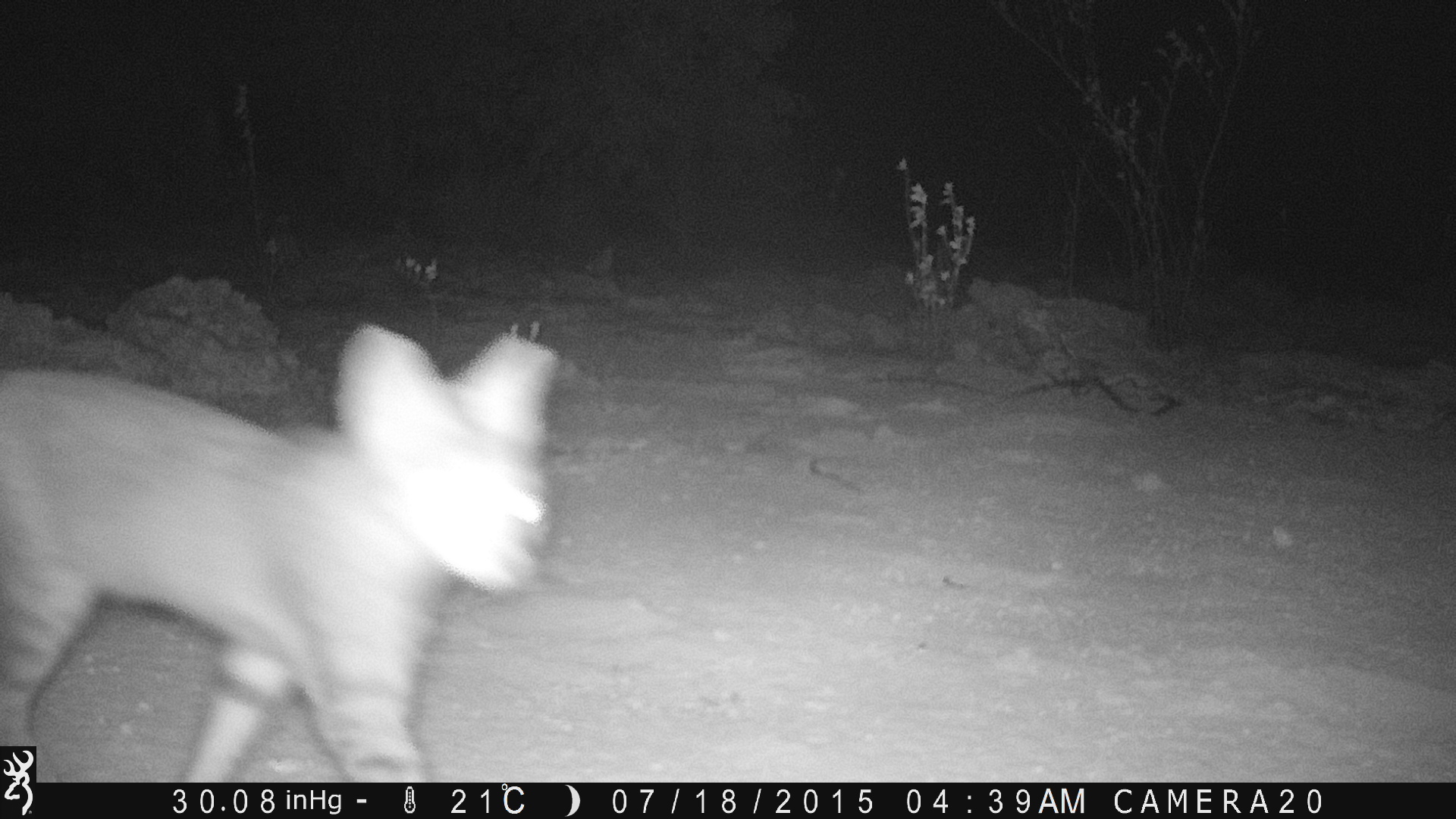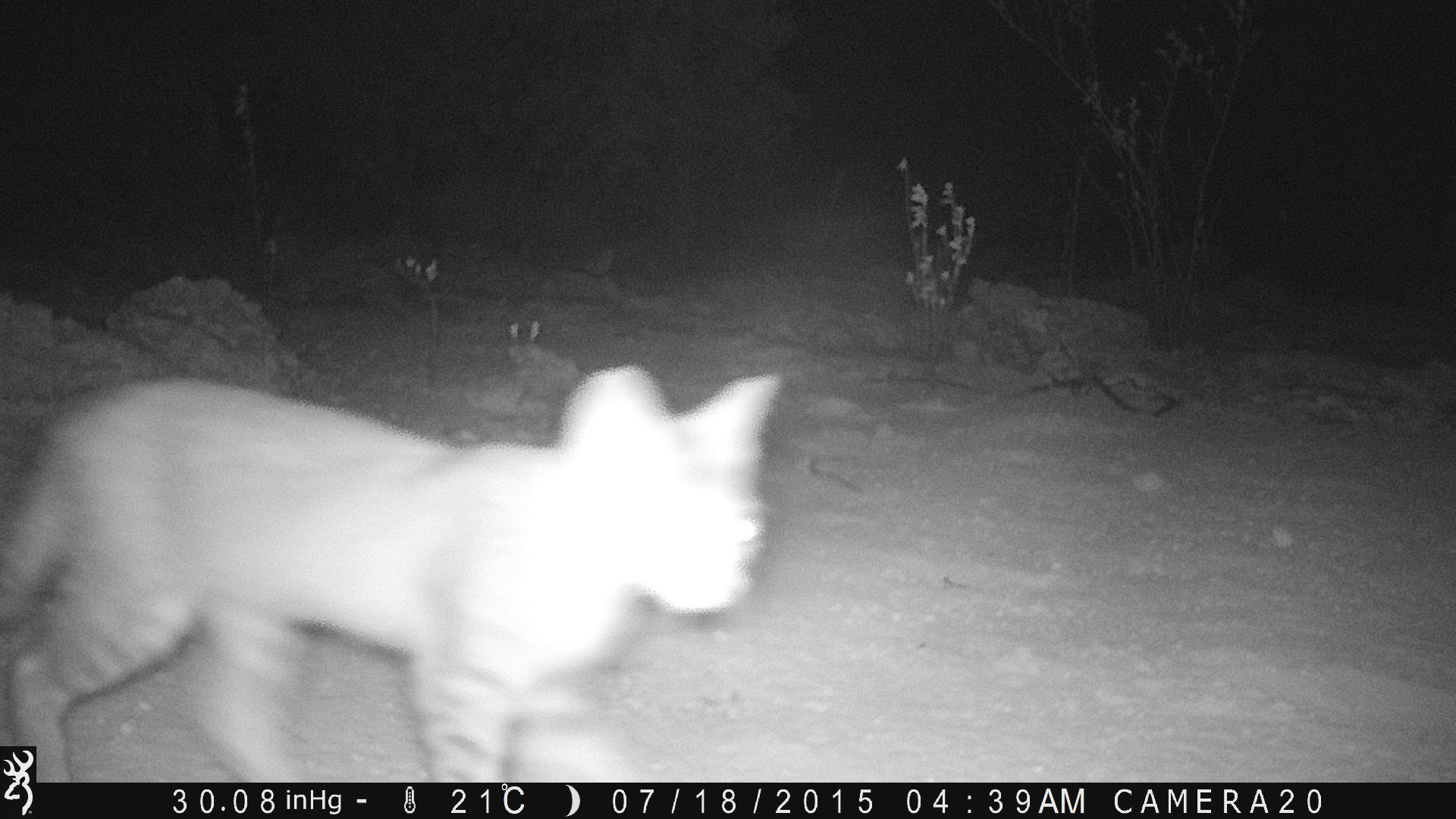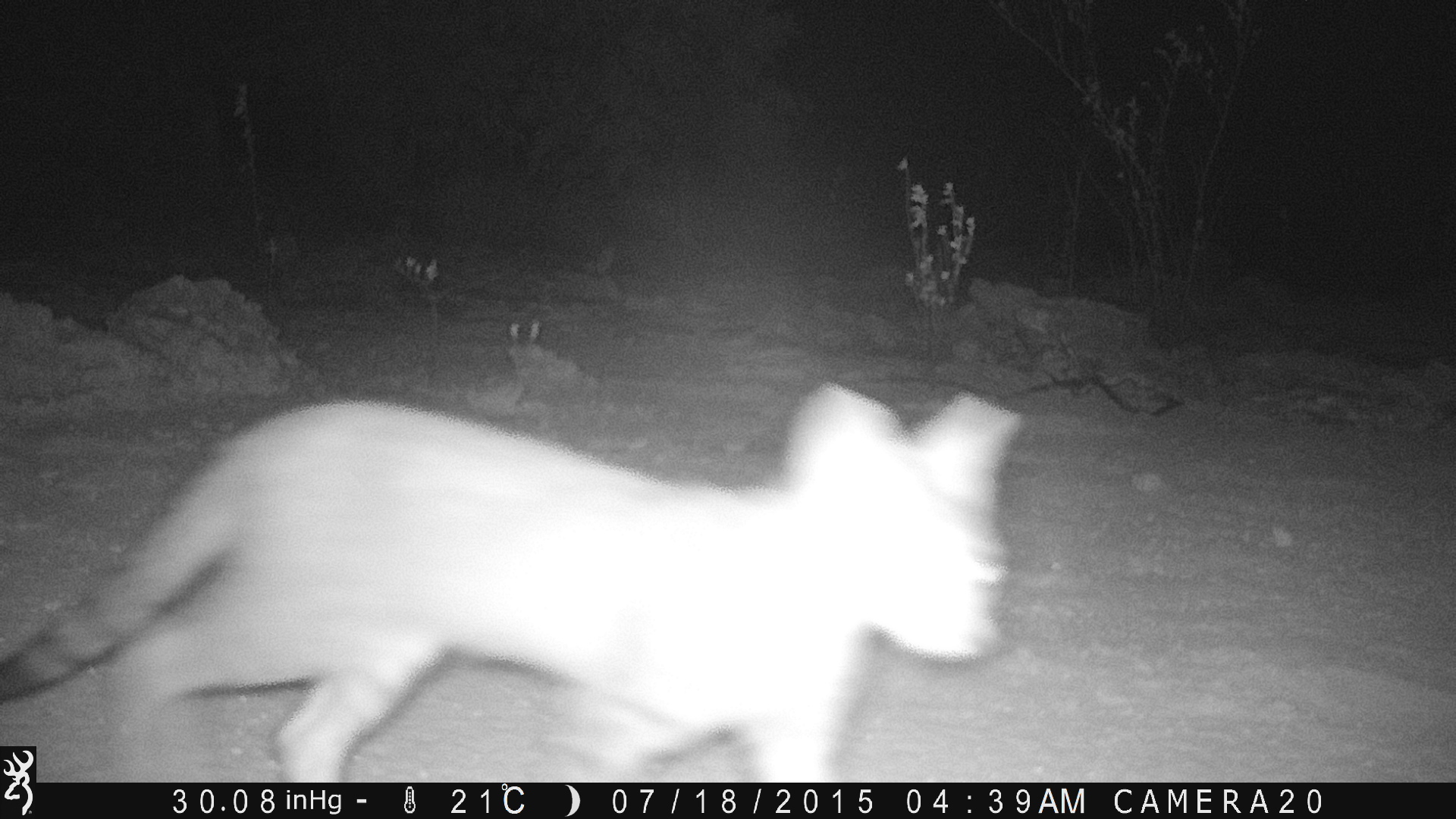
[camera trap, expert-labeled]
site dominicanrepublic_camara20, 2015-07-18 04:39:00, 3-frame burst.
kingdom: Animalia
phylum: Chordata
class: Mammalia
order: Carnivora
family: Felidae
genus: Felis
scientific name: Felis catus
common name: cat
Cat (Felis catus).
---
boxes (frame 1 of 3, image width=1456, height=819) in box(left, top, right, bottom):
cat: box(0, 322, 557, 784)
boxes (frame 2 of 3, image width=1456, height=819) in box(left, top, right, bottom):
cat: box(7, 351, 787, 745)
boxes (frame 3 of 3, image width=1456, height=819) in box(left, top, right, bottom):
cat: box(0, 383, 1024, 748)